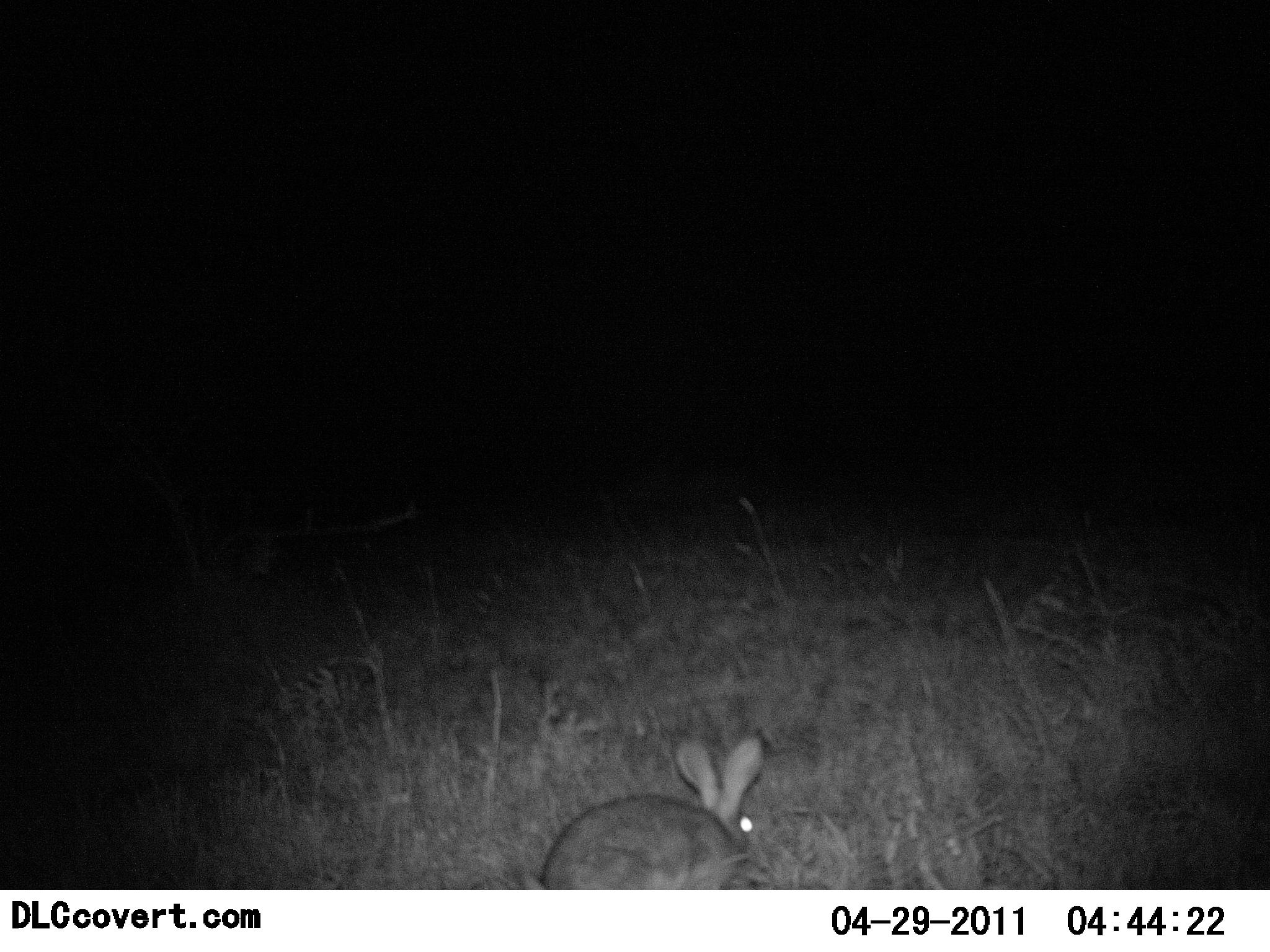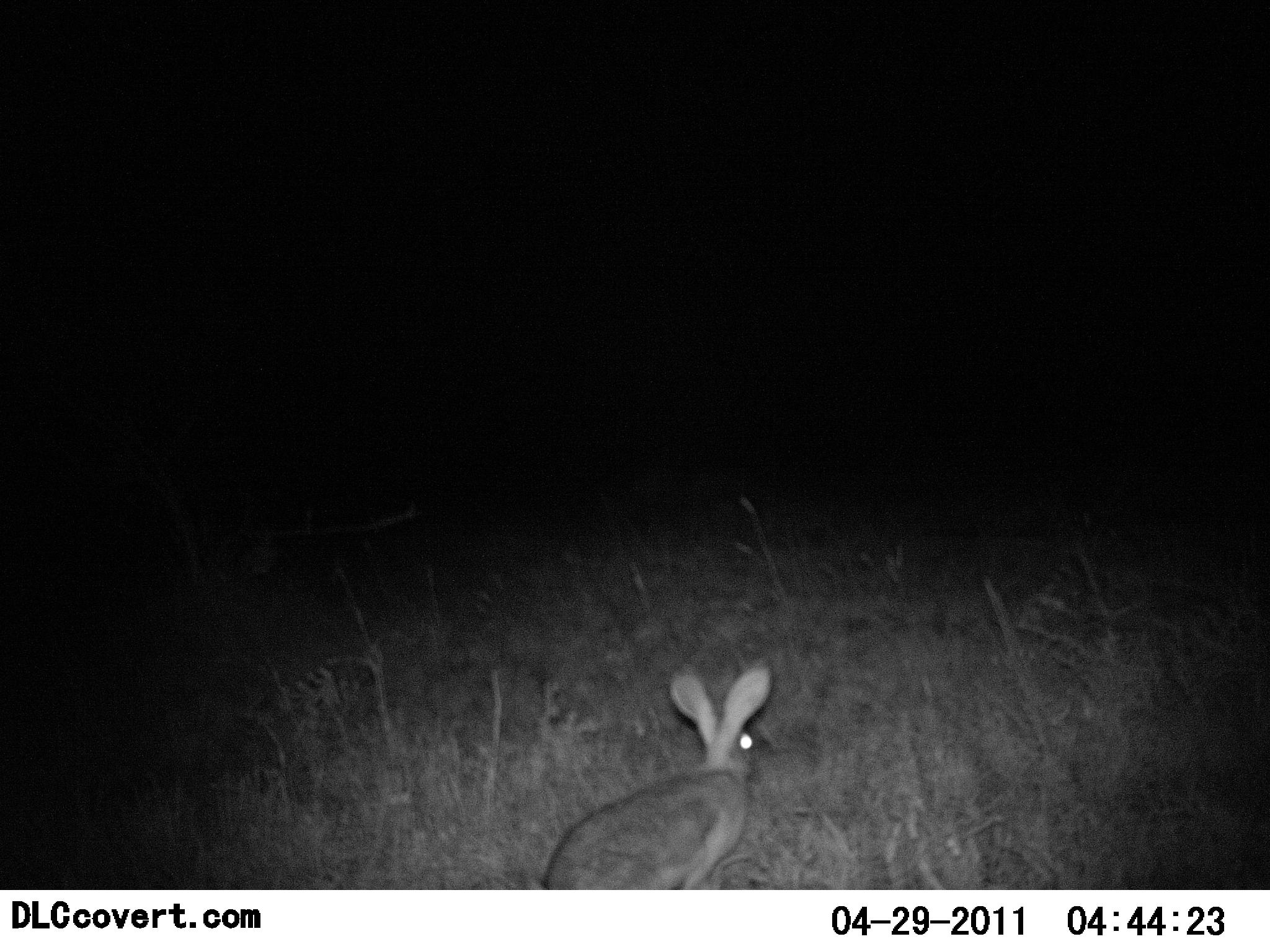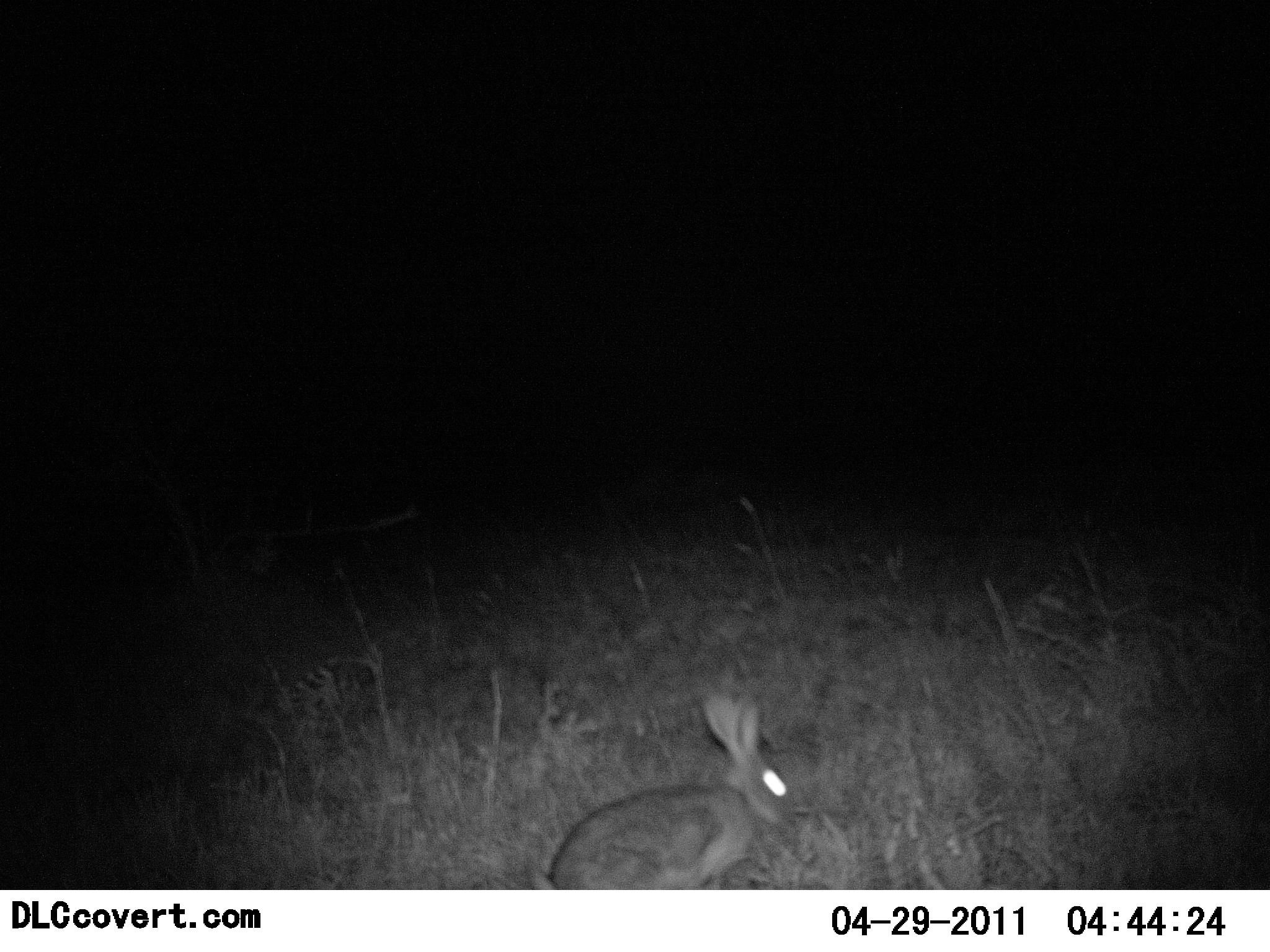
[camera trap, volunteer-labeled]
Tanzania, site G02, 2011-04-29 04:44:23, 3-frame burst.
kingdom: Animalia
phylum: Chordata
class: Mammalia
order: Lagomorpha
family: Leporidae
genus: Lepus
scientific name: Lepus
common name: hare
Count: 1.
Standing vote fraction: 50%.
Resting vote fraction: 8%.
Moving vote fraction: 8%.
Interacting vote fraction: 0%.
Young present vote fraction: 0%.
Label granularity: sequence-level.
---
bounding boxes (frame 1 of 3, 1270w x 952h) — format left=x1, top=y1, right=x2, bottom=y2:
animal: left=538, top=726, right=777, bottom=891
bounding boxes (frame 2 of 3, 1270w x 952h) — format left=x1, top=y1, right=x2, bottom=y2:
animal: left=543, top=655, right=772, bottom=891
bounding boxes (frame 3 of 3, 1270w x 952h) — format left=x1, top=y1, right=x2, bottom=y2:
animal: left=547, top=695, right=792, bottom=891